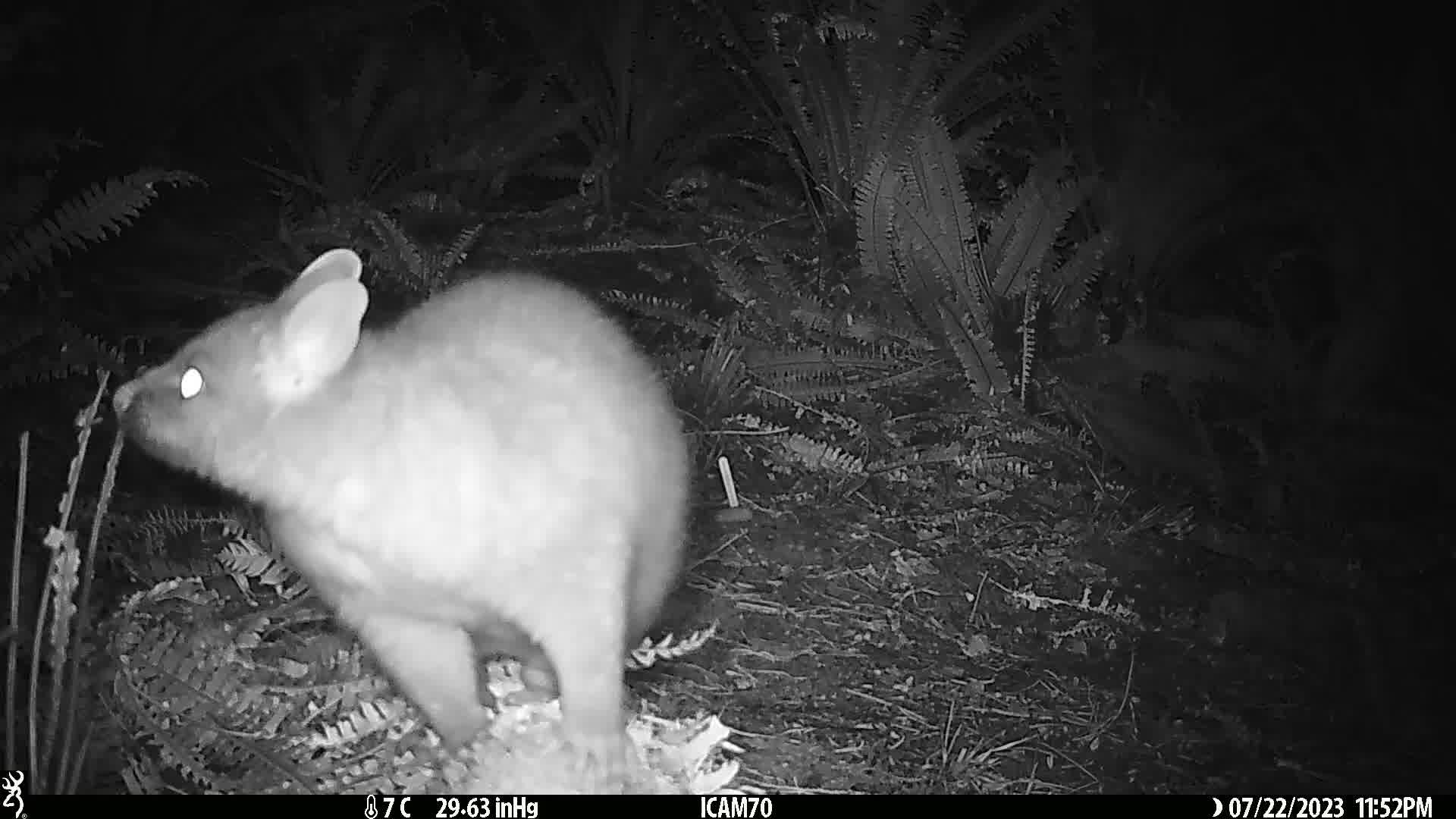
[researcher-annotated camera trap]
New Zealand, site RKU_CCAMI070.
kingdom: Animalia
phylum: Chordata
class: Mammalia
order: Diprotodontia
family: Phalangeridae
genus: Trichosurus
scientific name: Trichosurus vulpecula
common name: common brushtail possum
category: possum